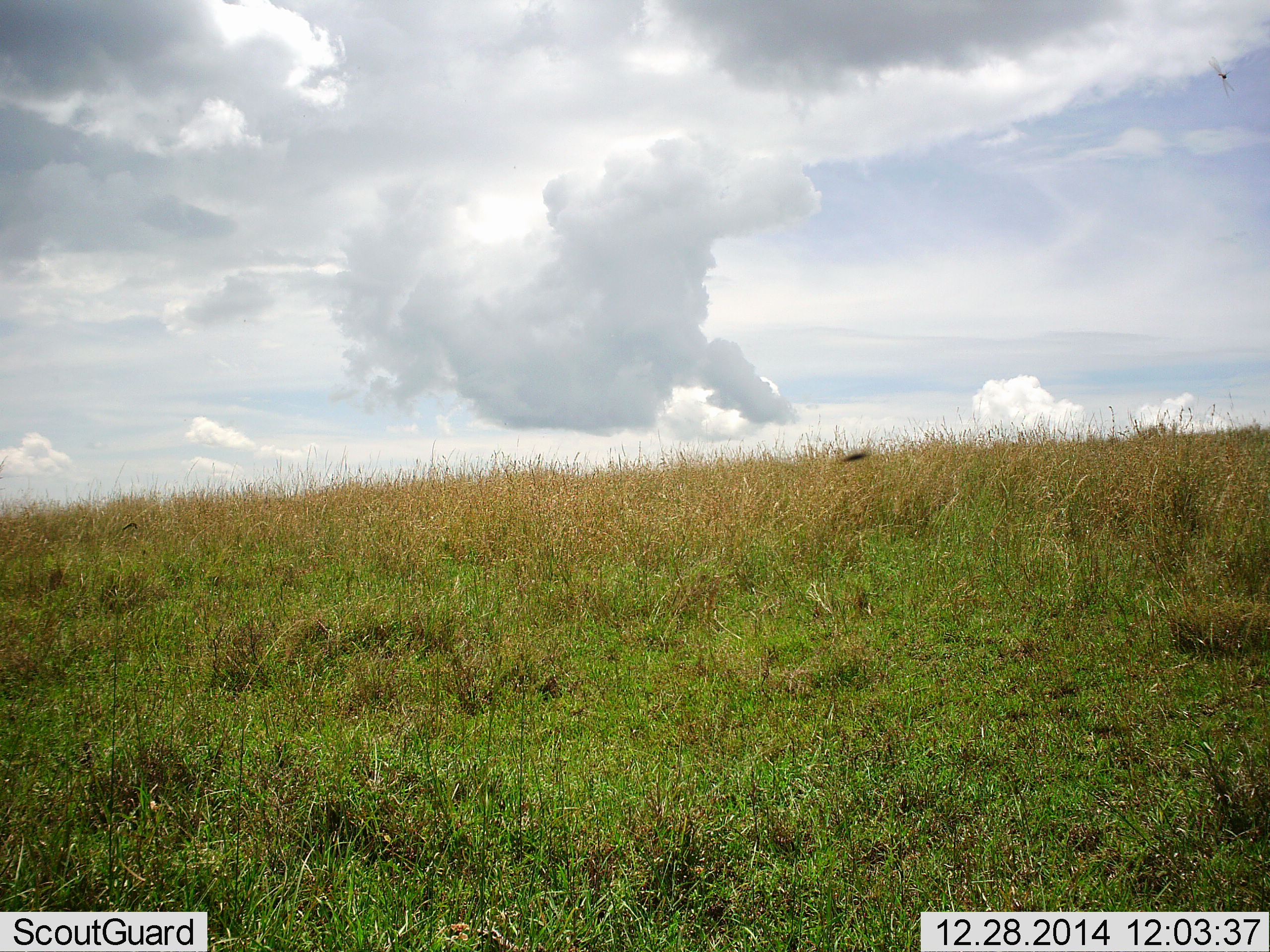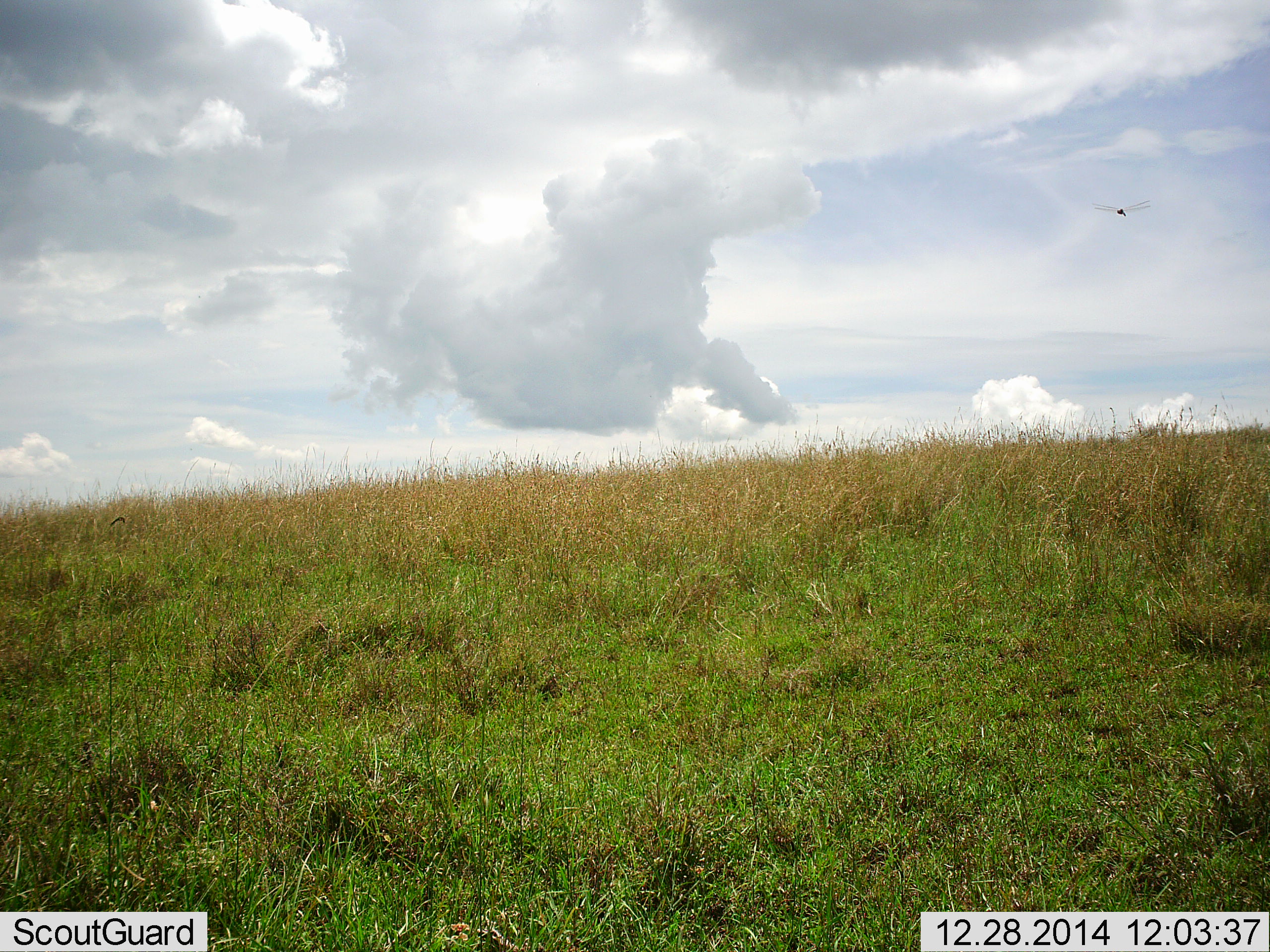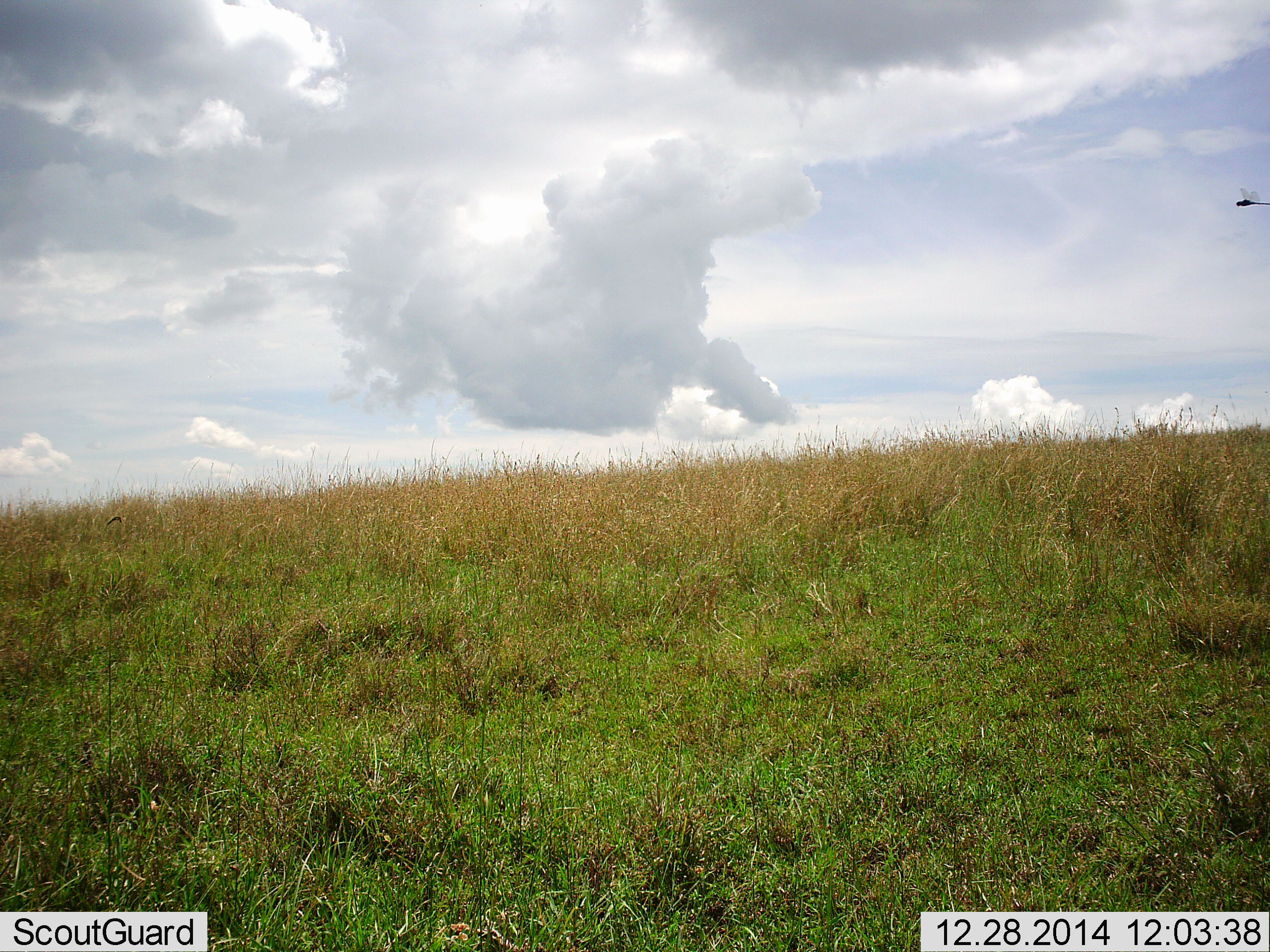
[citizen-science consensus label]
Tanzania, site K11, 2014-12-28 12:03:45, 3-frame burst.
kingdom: Animalia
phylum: Arthropoda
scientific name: Arthropoda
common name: arthropods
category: insectspider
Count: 1.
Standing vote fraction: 0%.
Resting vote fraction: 0%.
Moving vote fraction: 100%.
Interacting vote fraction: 0%.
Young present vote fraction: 0%.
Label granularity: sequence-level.